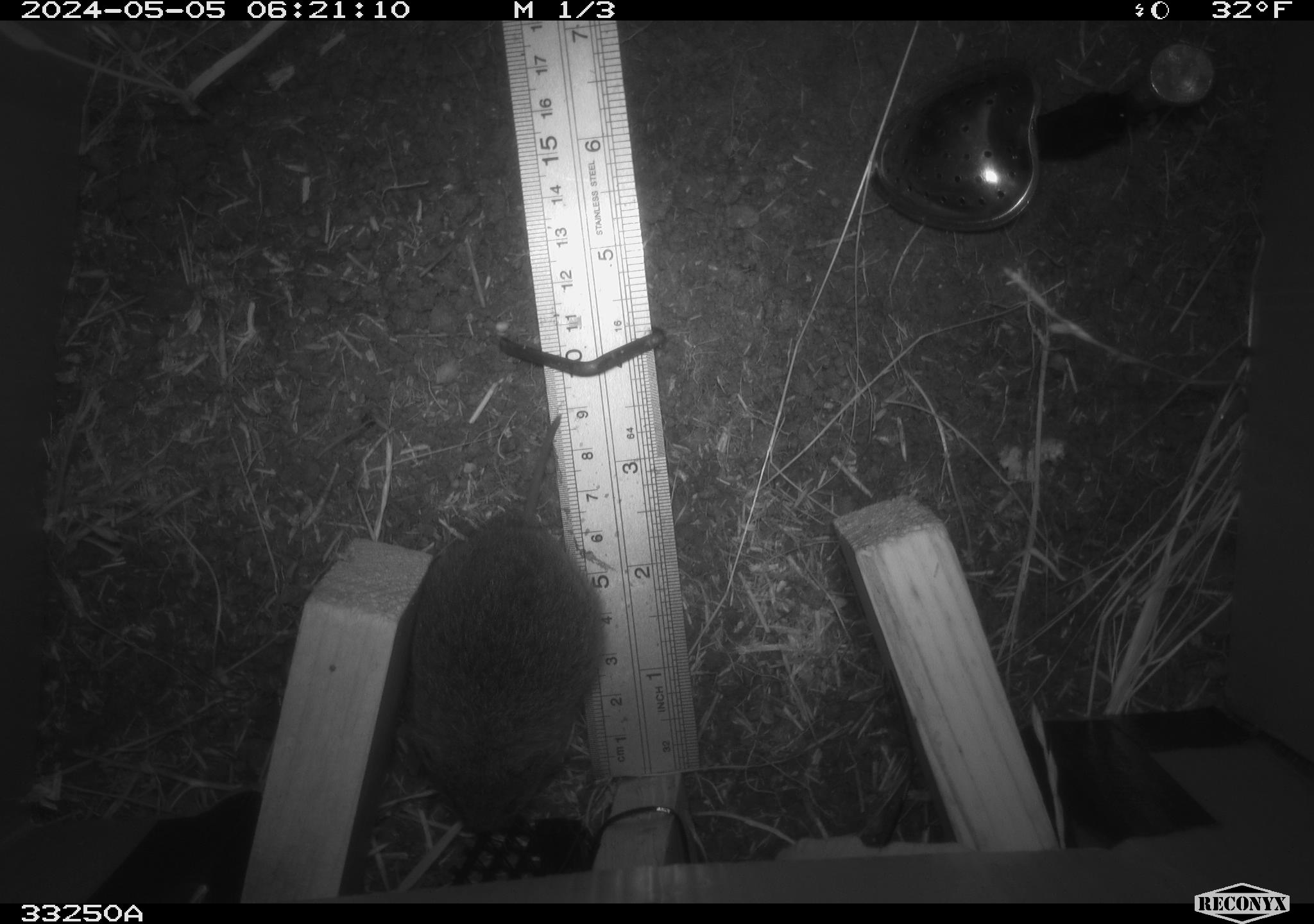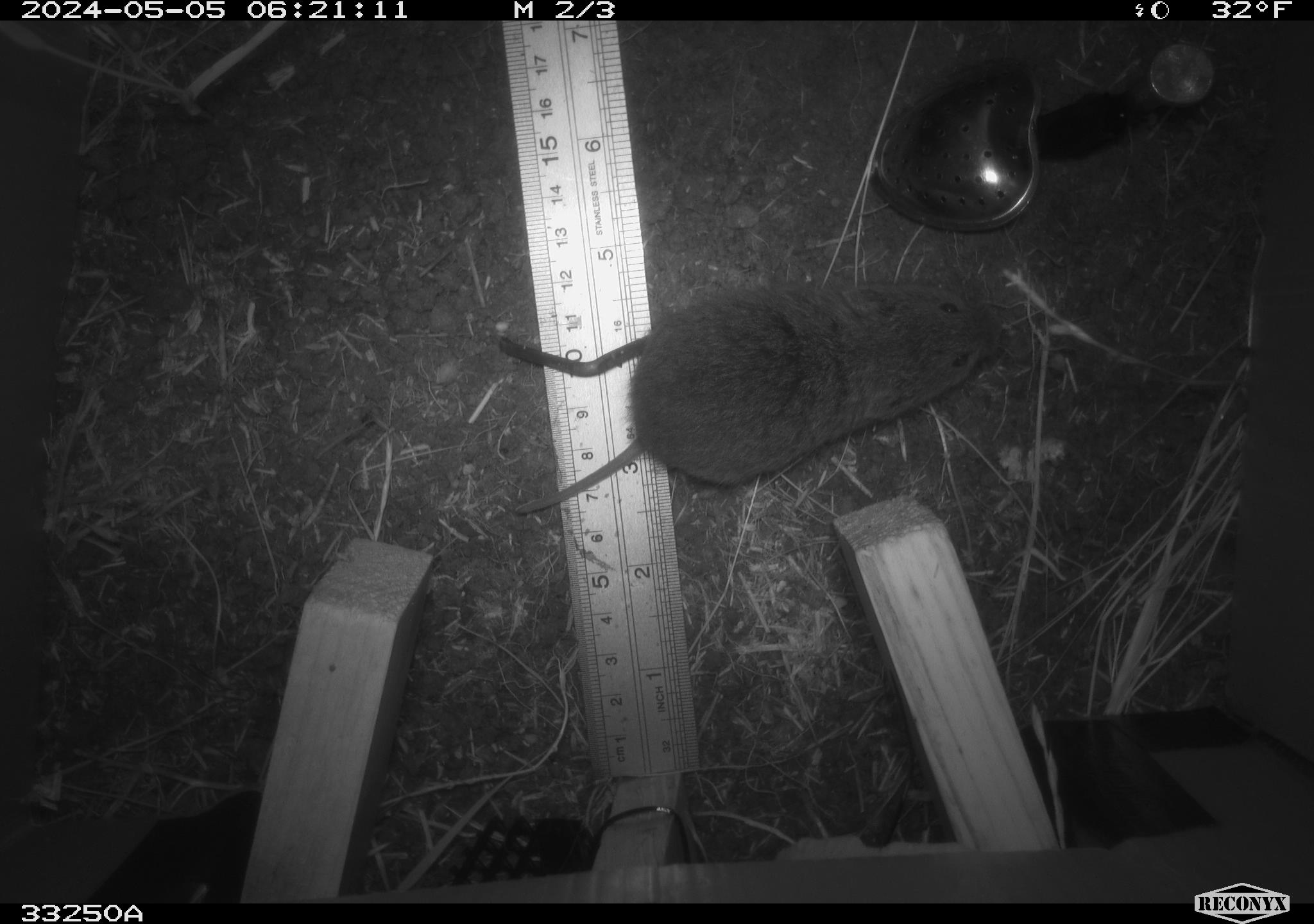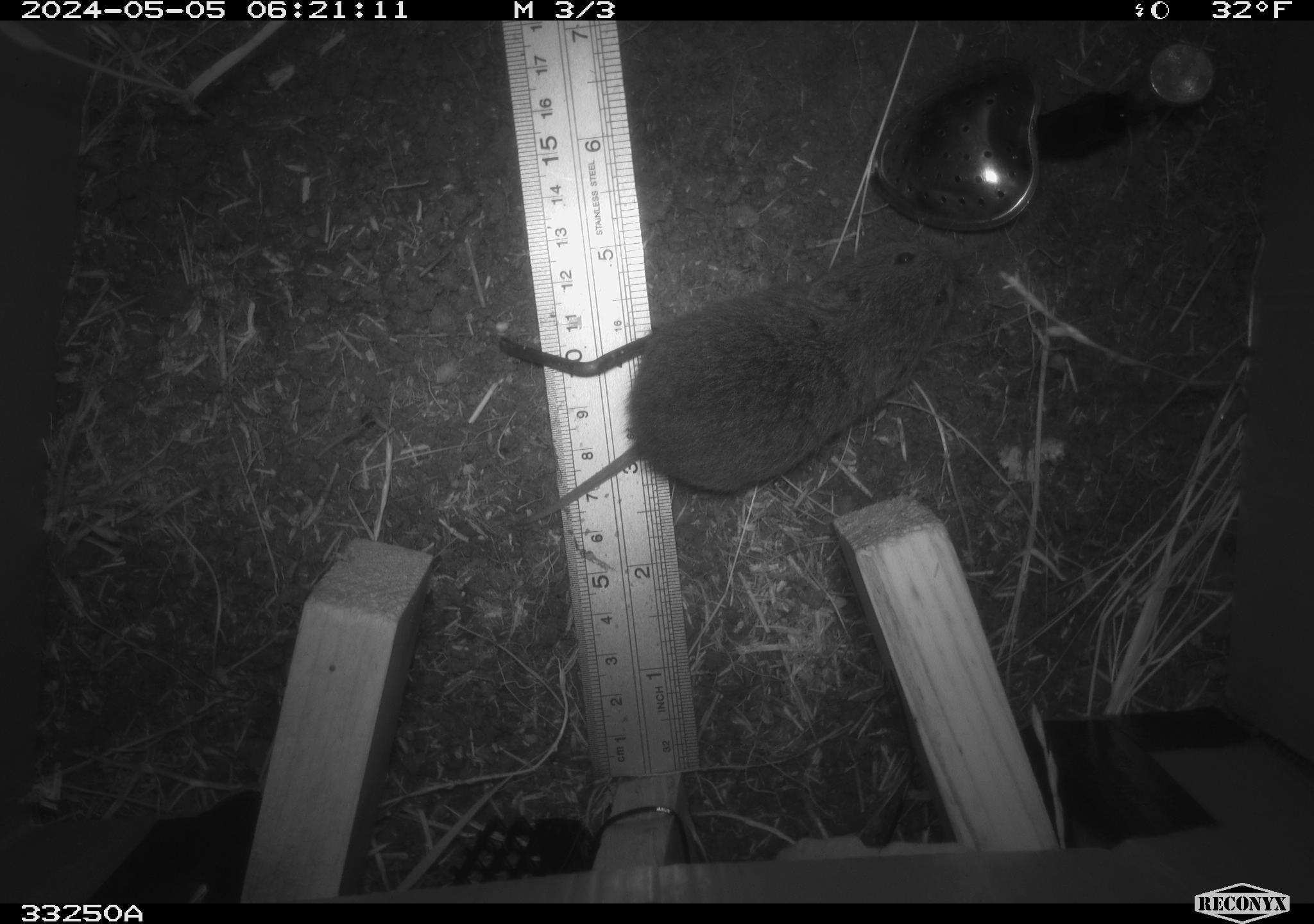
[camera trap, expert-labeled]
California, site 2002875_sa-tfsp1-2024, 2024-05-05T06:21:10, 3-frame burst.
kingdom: Animalia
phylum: Chordata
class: Mammalia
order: Rodentia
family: Cricetidae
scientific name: Arvicolinae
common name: voles, lemmings, and muskrats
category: arvicolinae subfamily